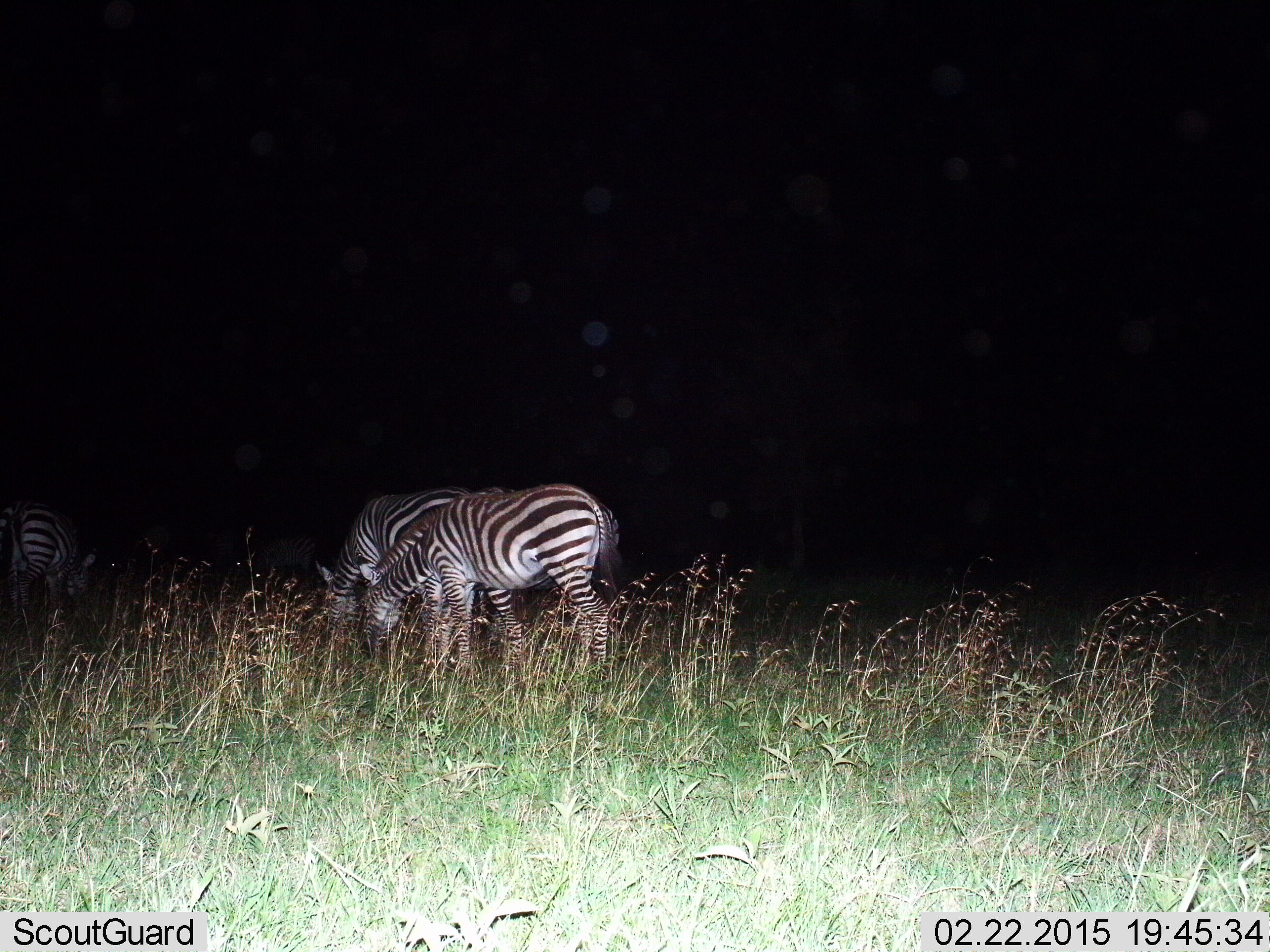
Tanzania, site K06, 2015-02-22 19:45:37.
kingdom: Animalia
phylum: Chordata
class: Mammalia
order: Perissodactyla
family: Equidae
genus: Equus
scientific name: Equus quagga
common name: plains zebra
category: zebra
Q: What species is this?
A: Zebra (plains zebra) (Equus quagga).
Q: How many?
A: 3.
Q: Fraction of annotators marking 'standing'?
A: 0%.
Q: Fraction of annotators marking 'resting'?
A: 0%.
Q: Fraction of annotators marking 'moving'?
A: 0%.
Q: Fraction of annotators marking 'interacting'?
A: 0%.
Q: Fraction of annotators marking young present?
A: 0%.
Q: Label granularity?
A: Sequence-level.